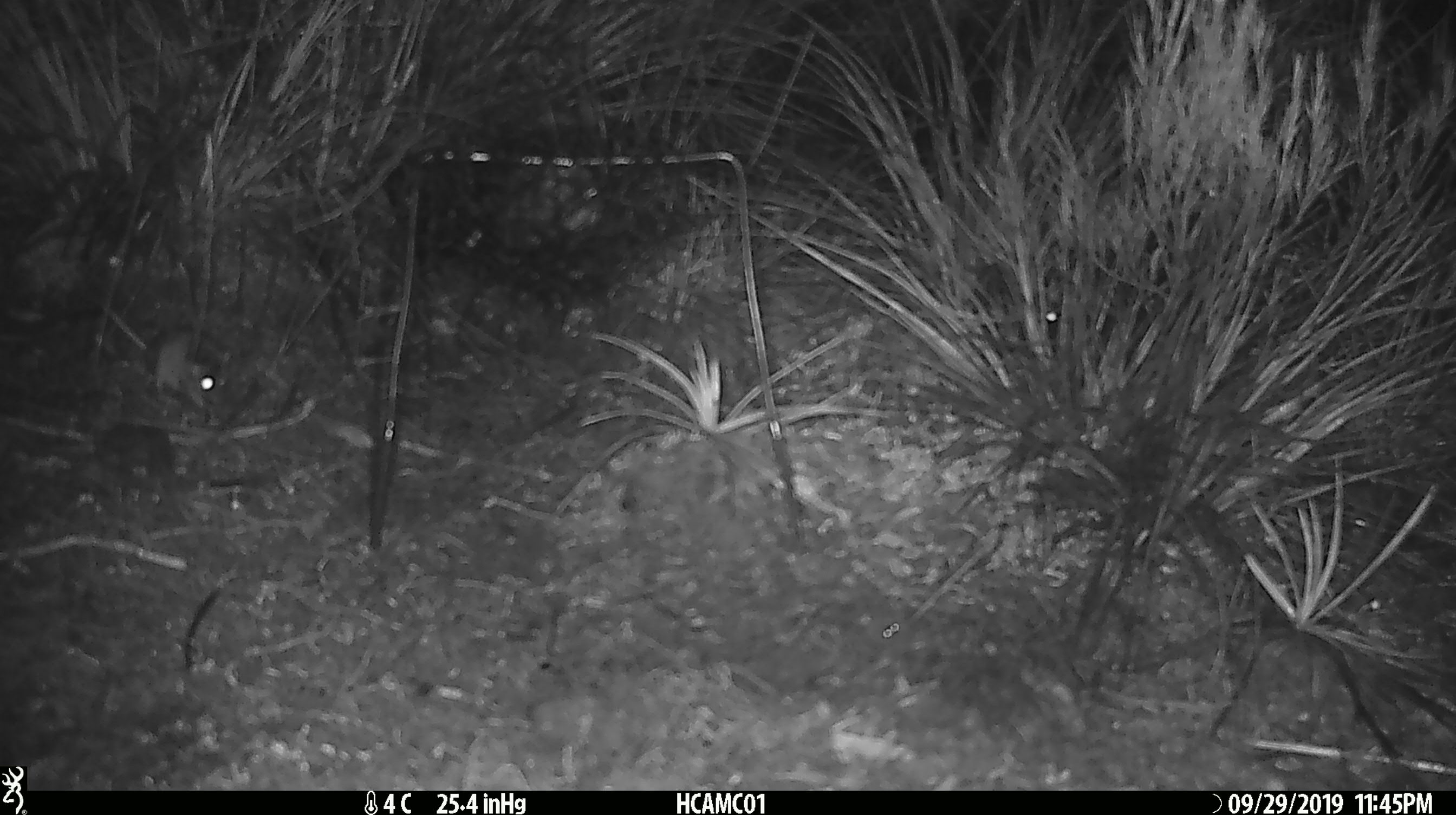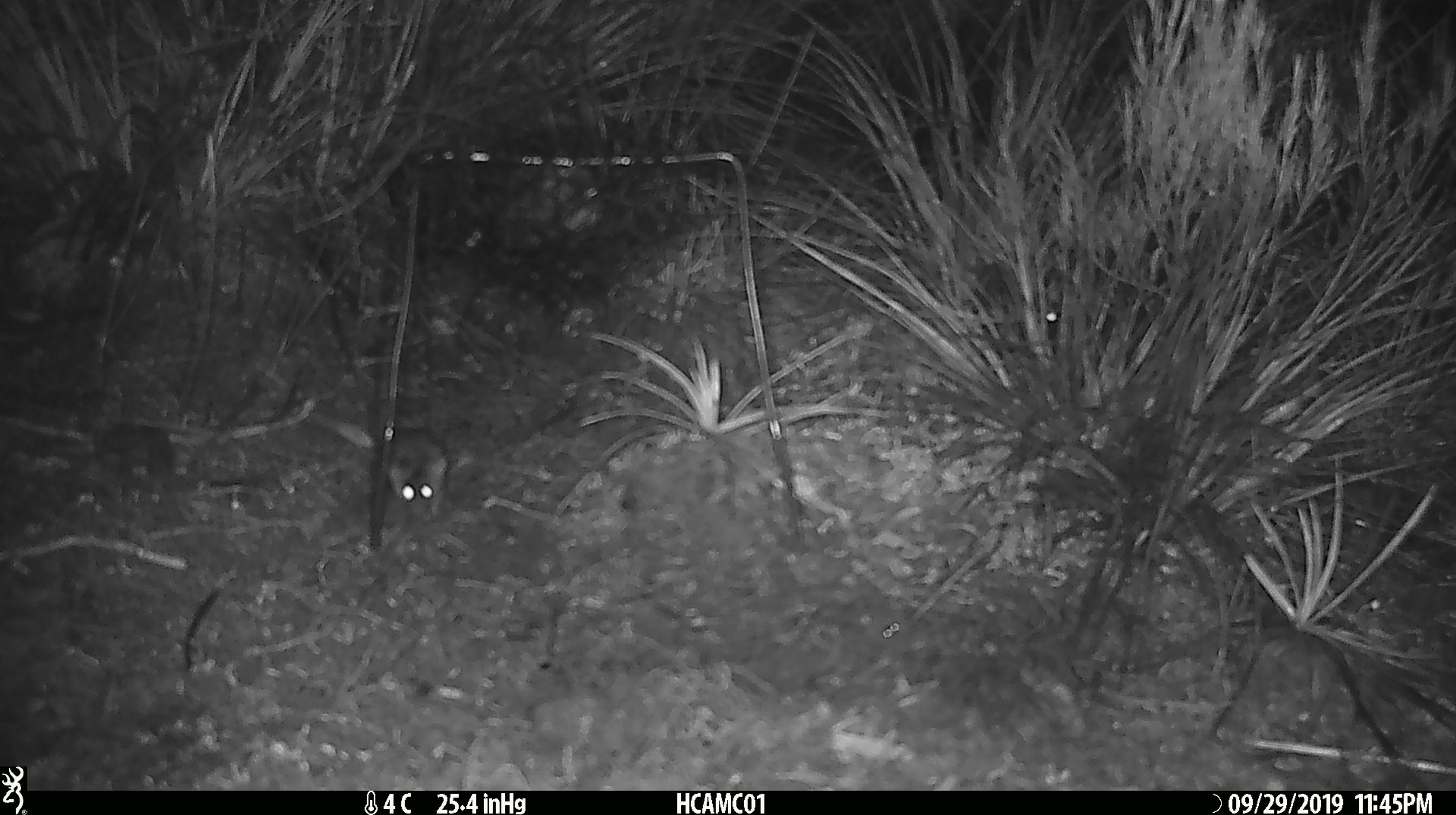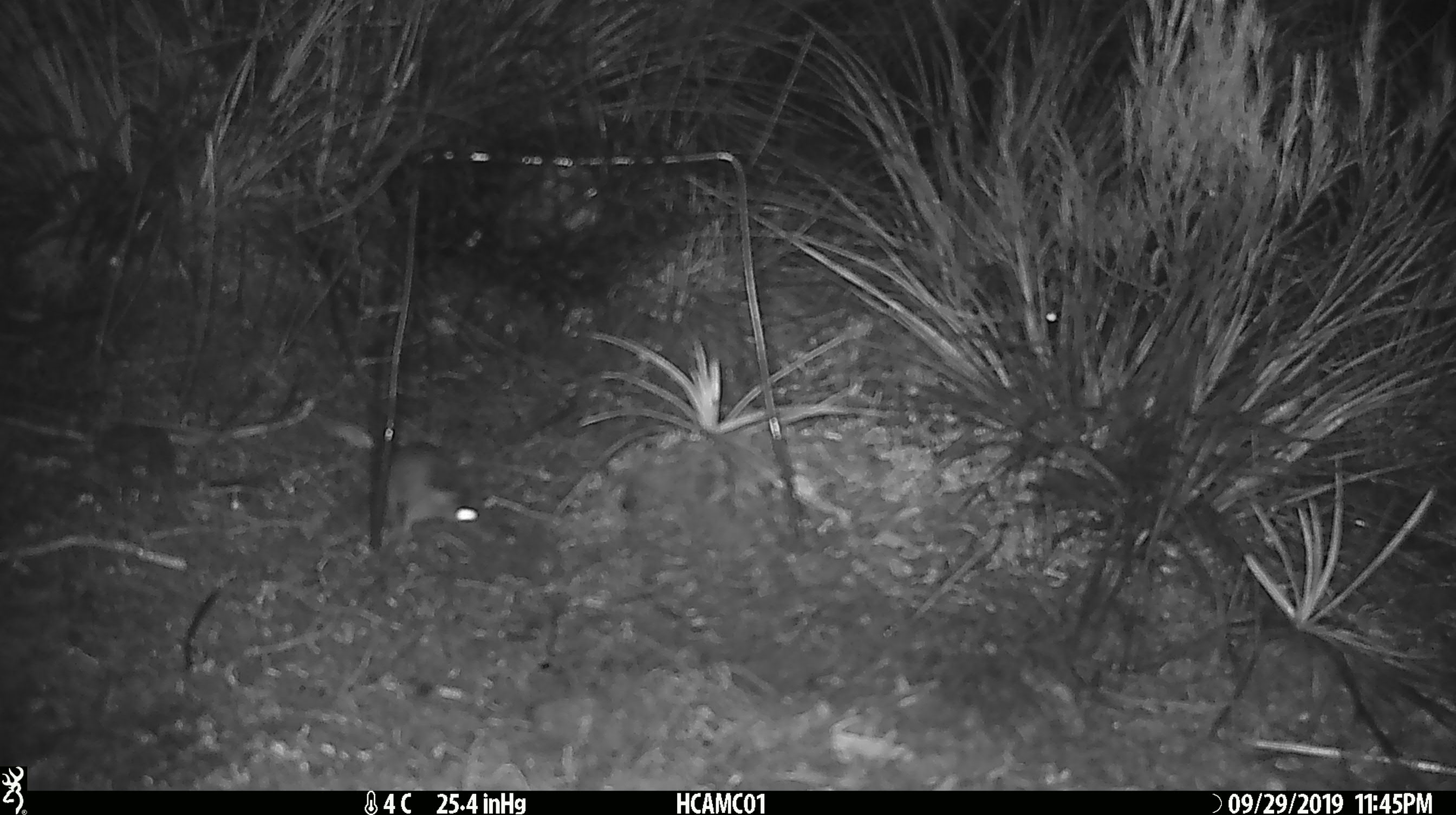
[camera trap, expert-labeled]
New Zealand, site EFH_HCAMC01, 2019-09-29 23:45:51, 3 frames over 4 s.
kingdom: Animalia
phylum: Chordata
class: Mammalia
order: Rodentia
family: Muridae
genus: Mus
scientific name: Mus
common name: mouse